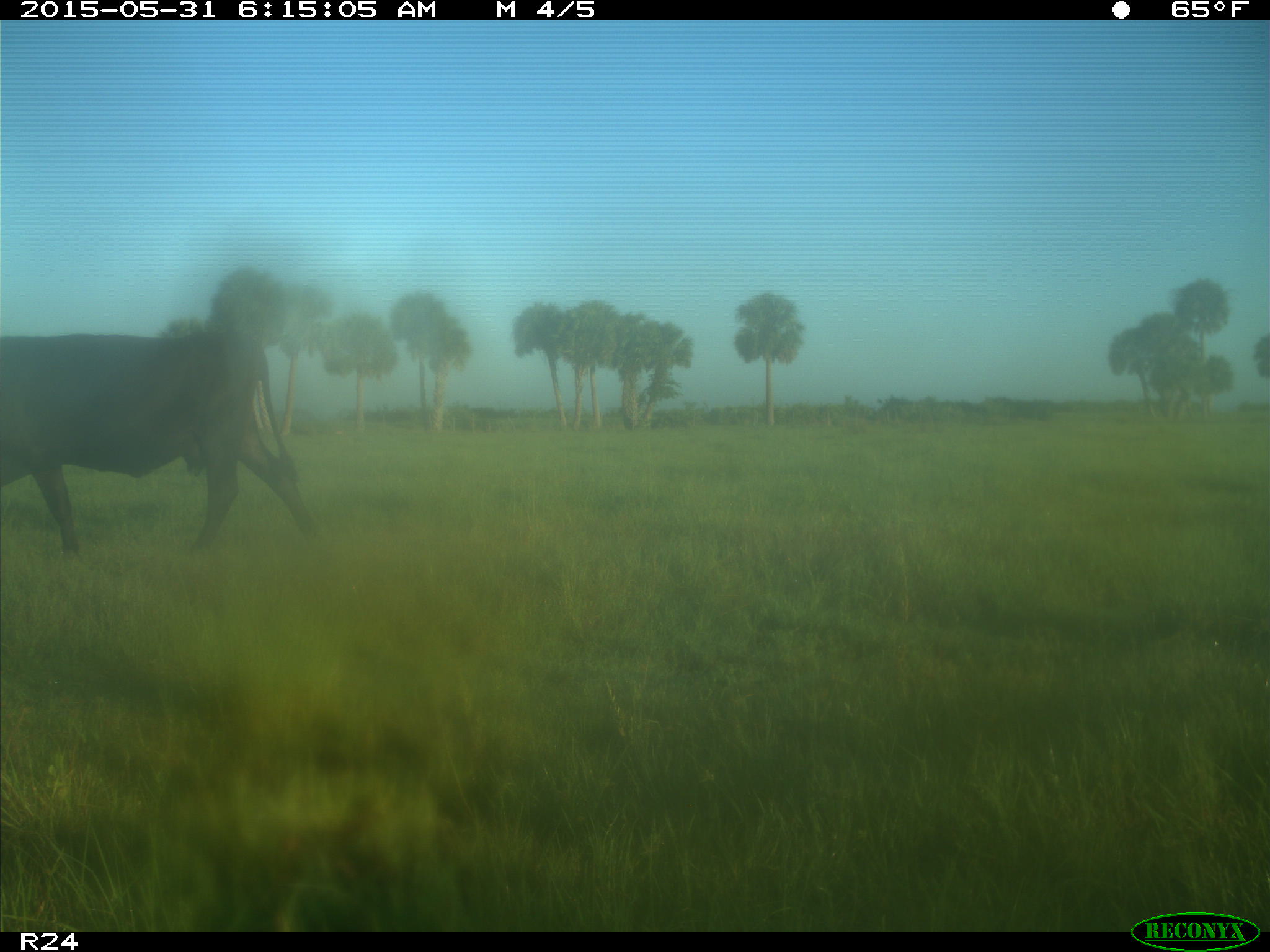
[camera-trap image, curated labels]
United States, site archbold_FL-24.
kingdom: Animalia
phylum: Chordata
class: Mammalia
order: Artiodactyla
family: Bovidae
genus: Bos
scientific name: Bos taurus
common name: domestic cow